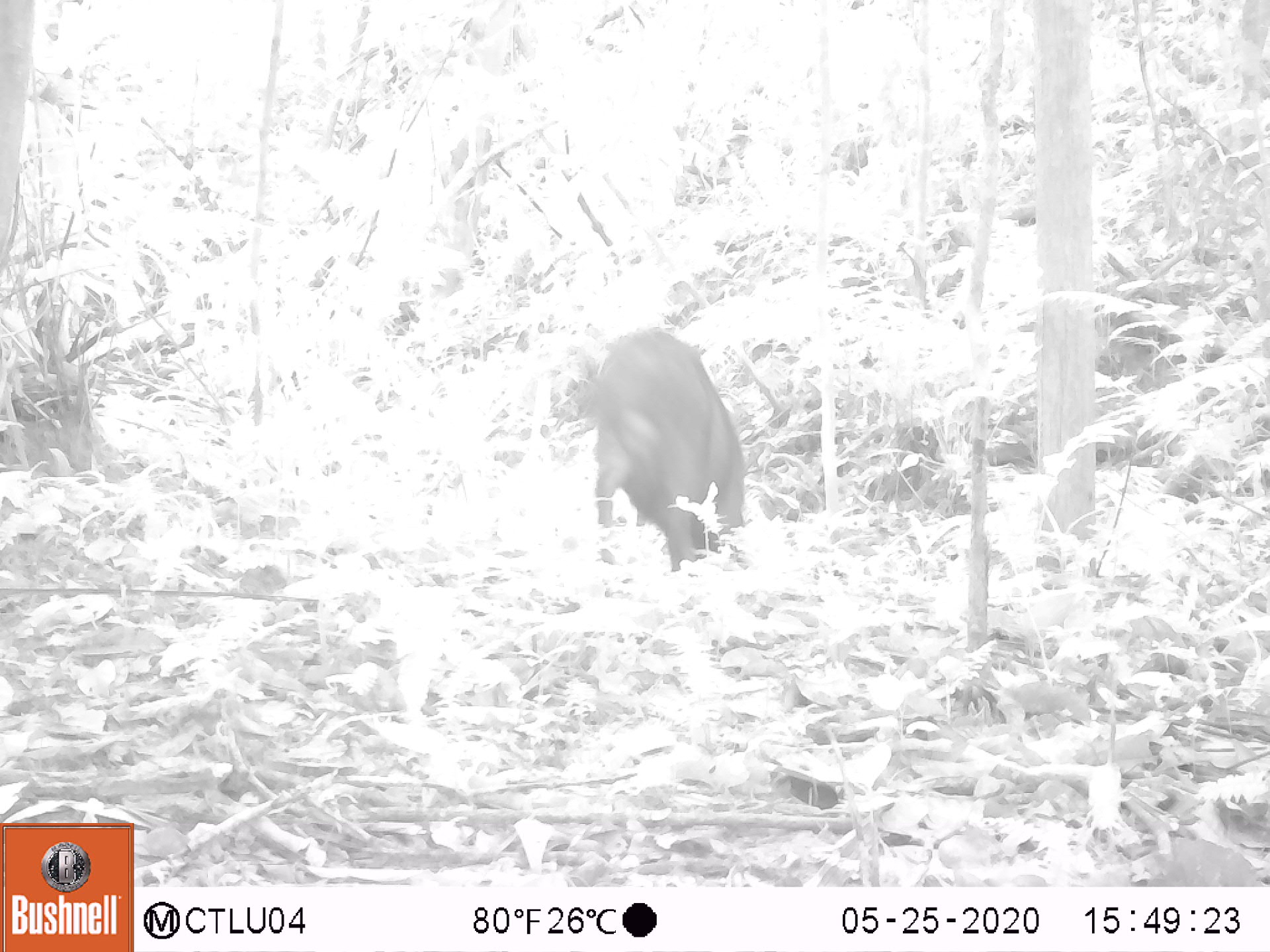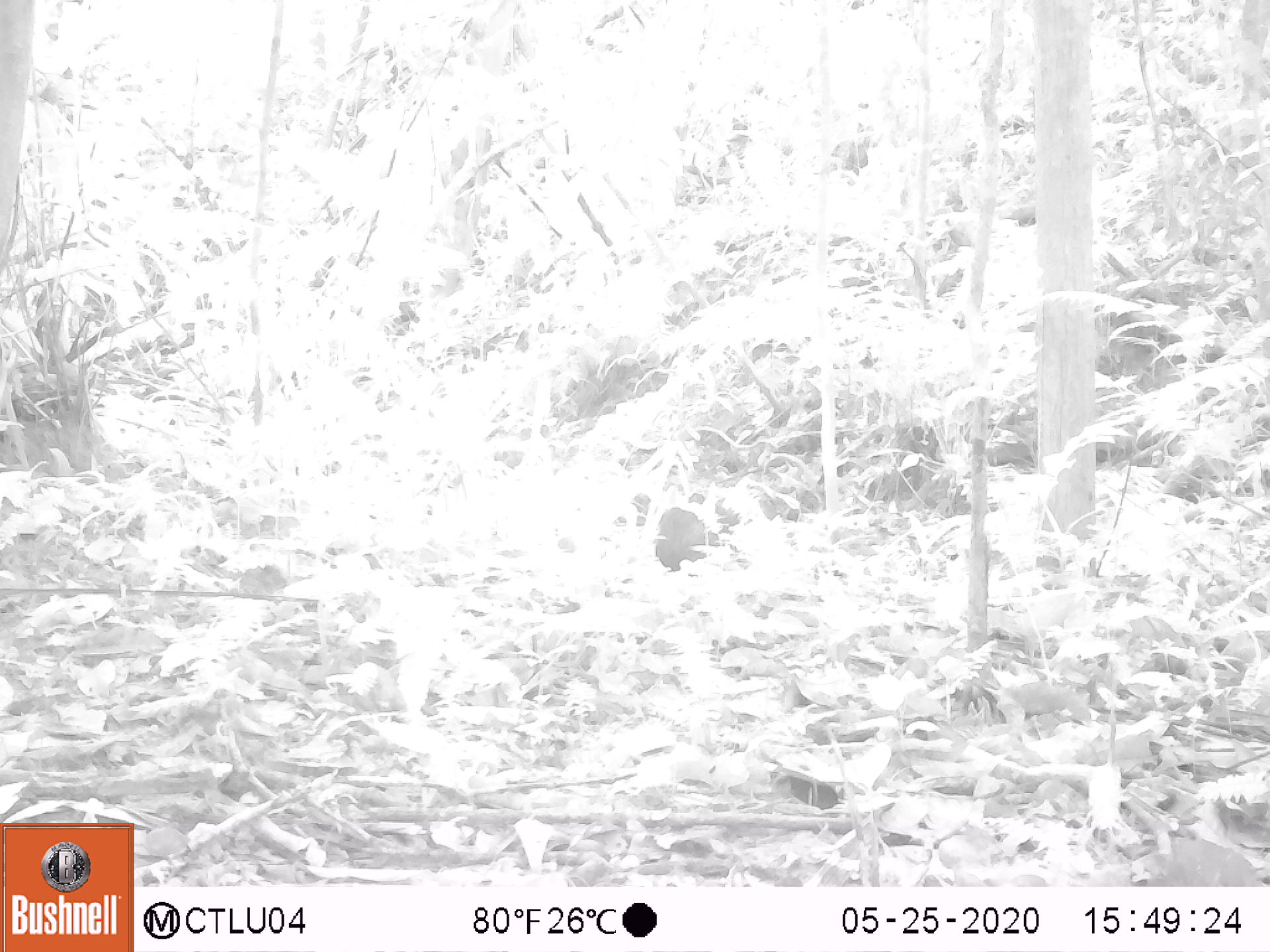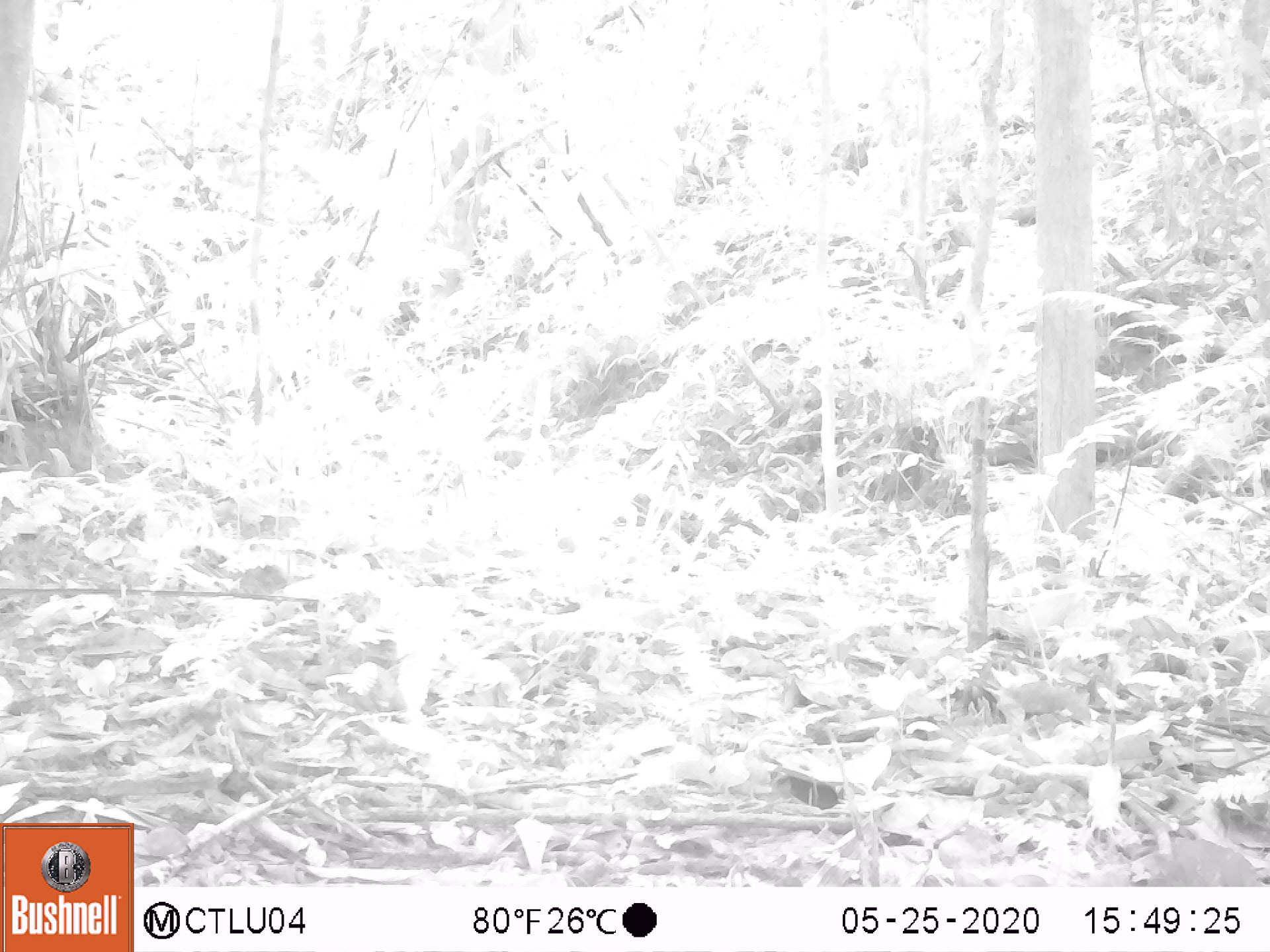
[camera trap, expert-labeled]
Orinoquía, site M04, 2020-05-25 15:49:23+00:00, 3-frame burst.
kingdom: Animalia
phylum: Chordata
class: Mammalia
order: Artiodactyla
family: Tayassuidae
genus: Tayassu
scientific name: Tayassu pecari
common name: white-lipped peccary